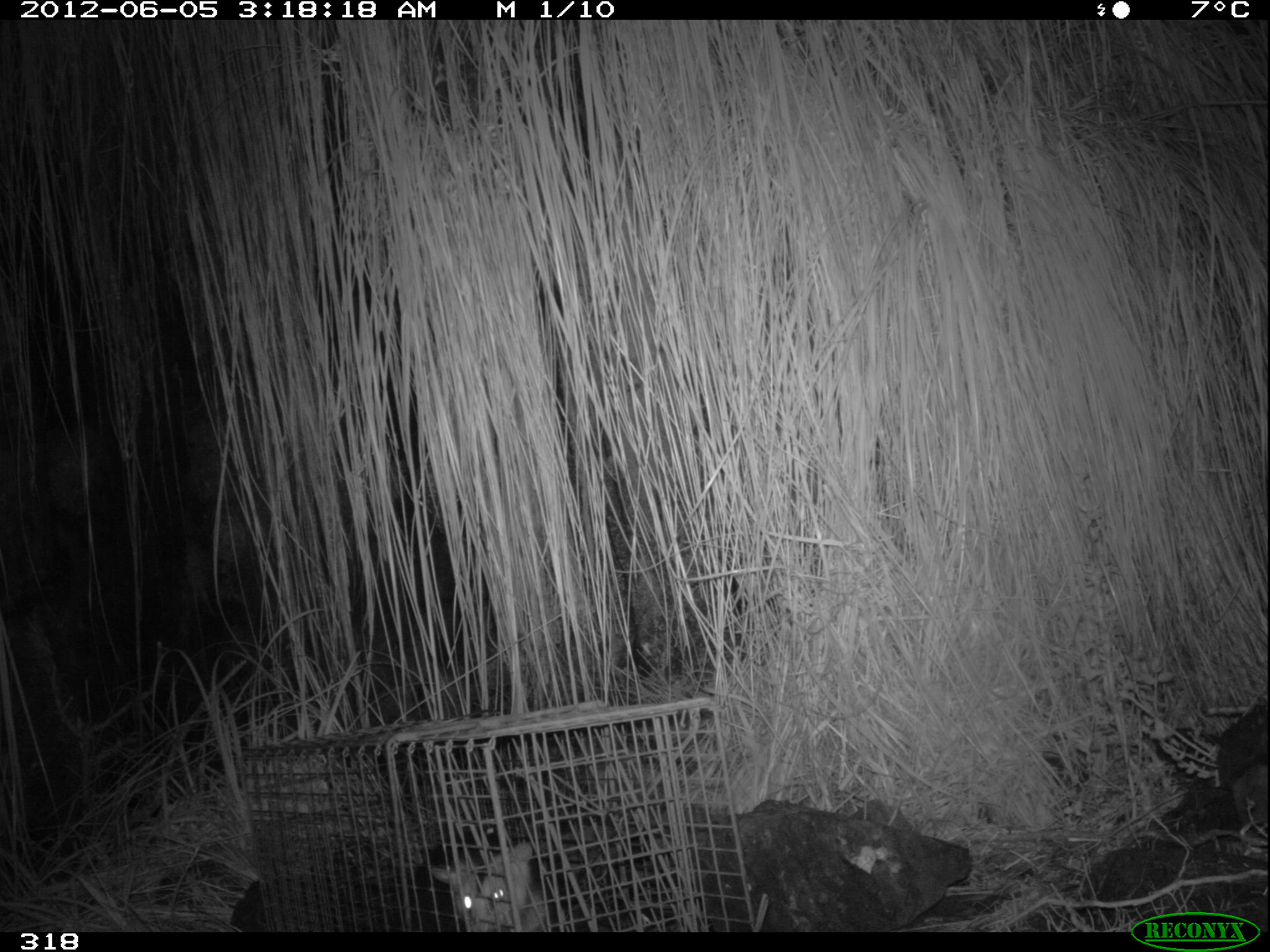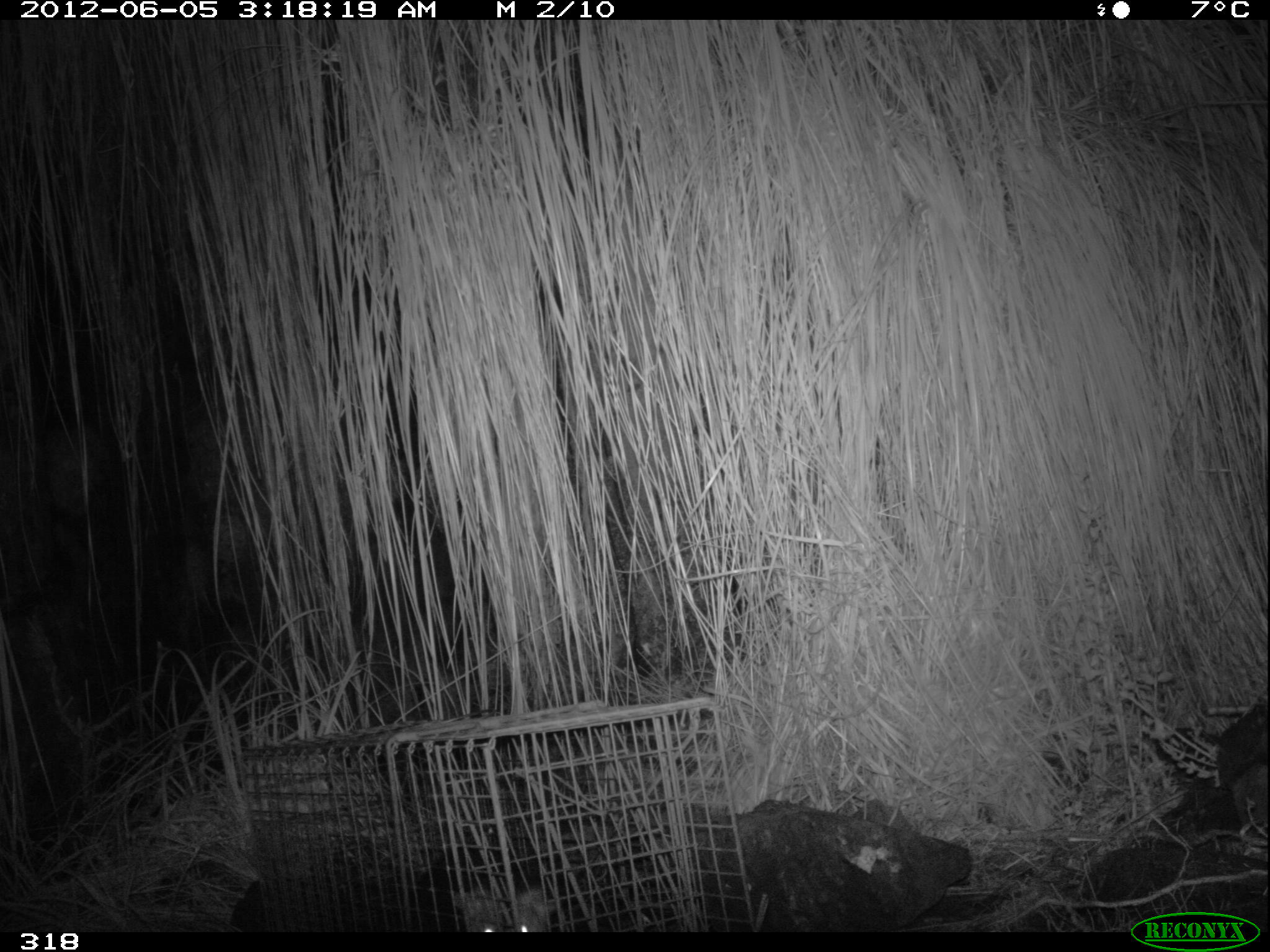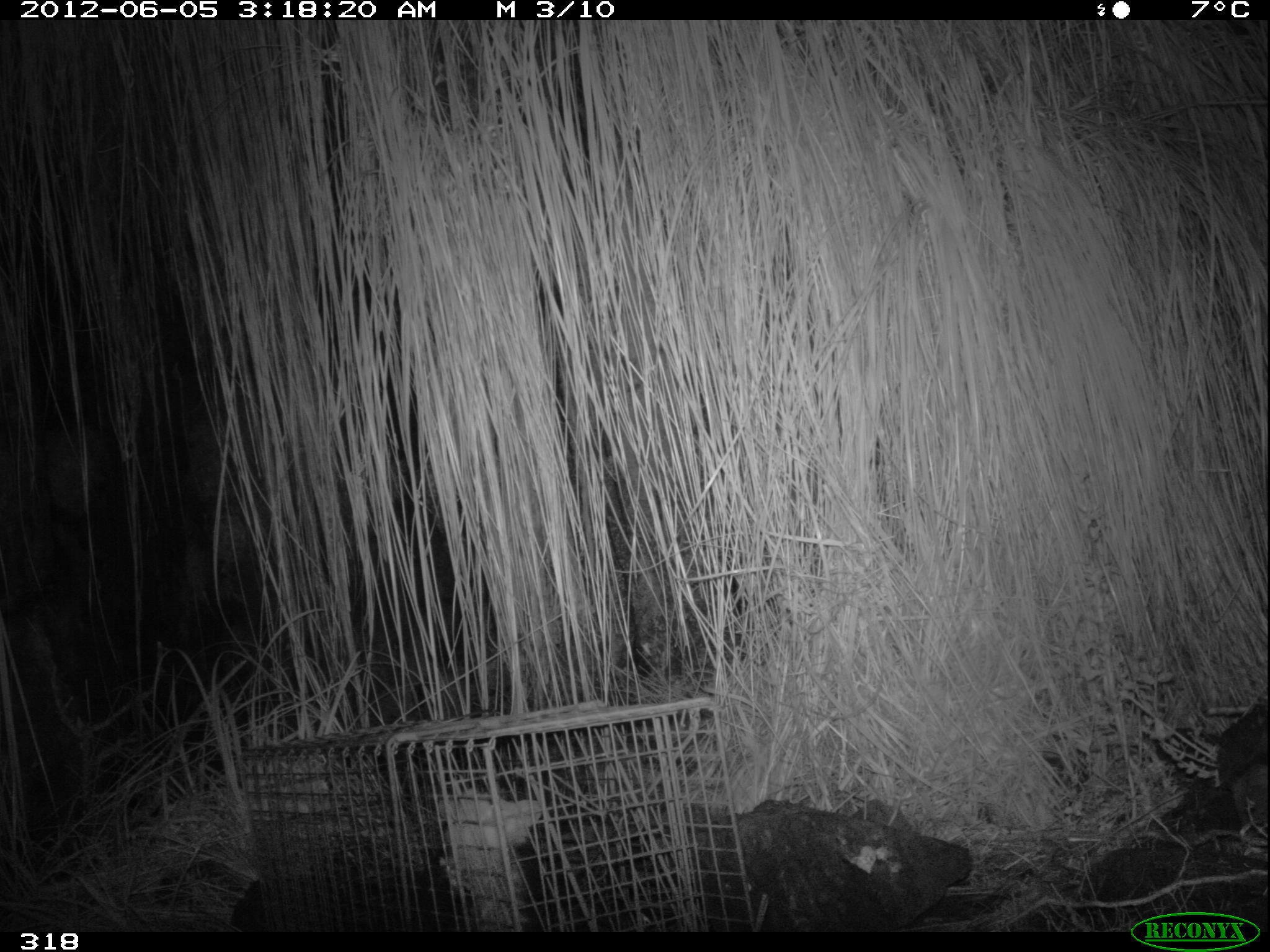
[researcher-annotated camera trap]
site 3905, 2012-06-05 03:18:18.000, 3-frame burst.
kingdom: Animalia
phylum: Chordata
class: Mammalia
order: Didelphimorphia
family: Didelphidae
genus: Didelphis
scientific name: Didelphis pernigra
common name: andean white-eared opossum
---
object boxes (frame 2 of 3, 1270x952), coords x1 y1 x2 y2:
didelphis pernigra: 452 886 556 932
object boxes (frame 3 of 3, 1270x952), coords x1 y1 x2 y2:
didelphis pernigra: 319 793 541 927